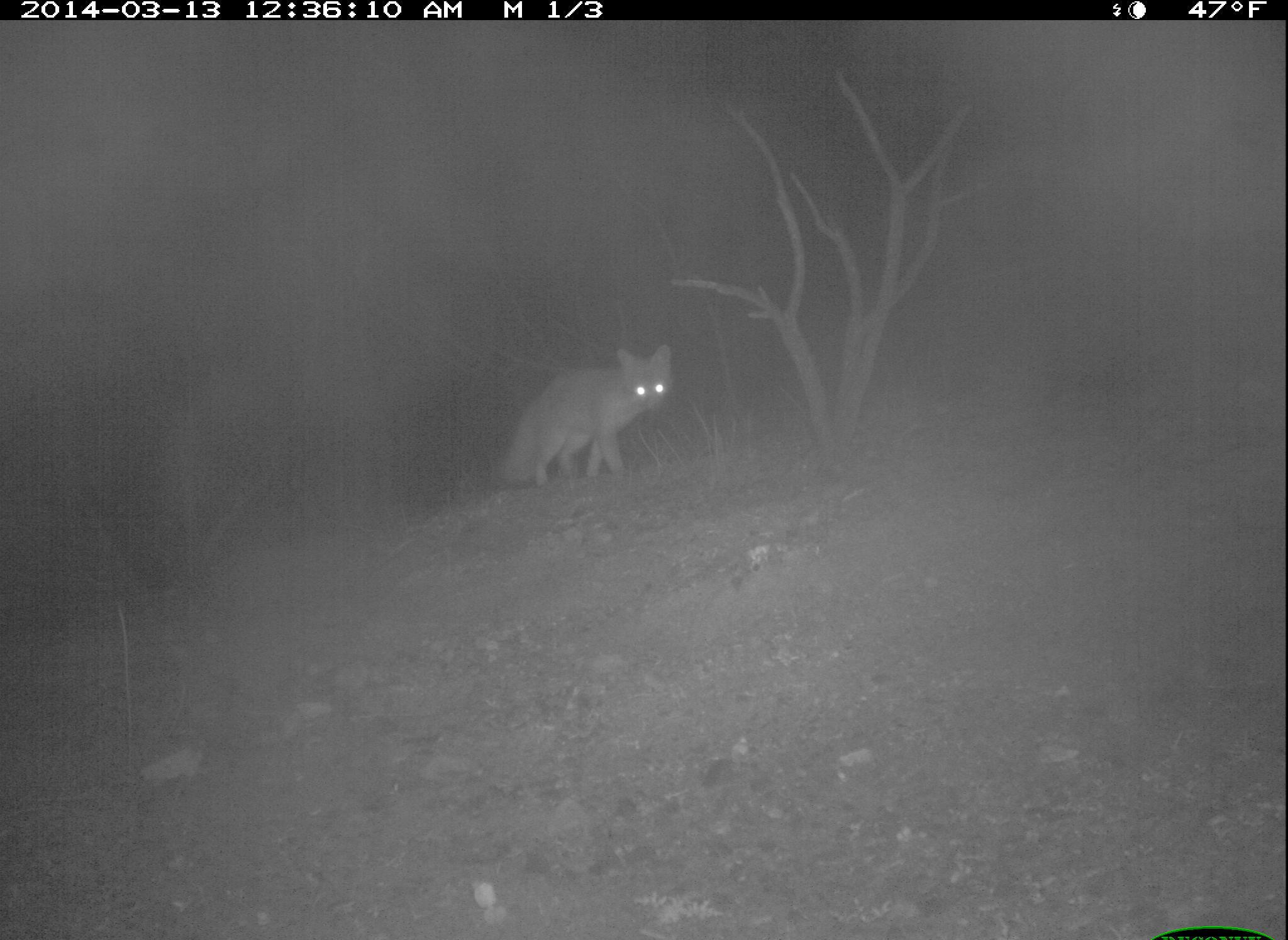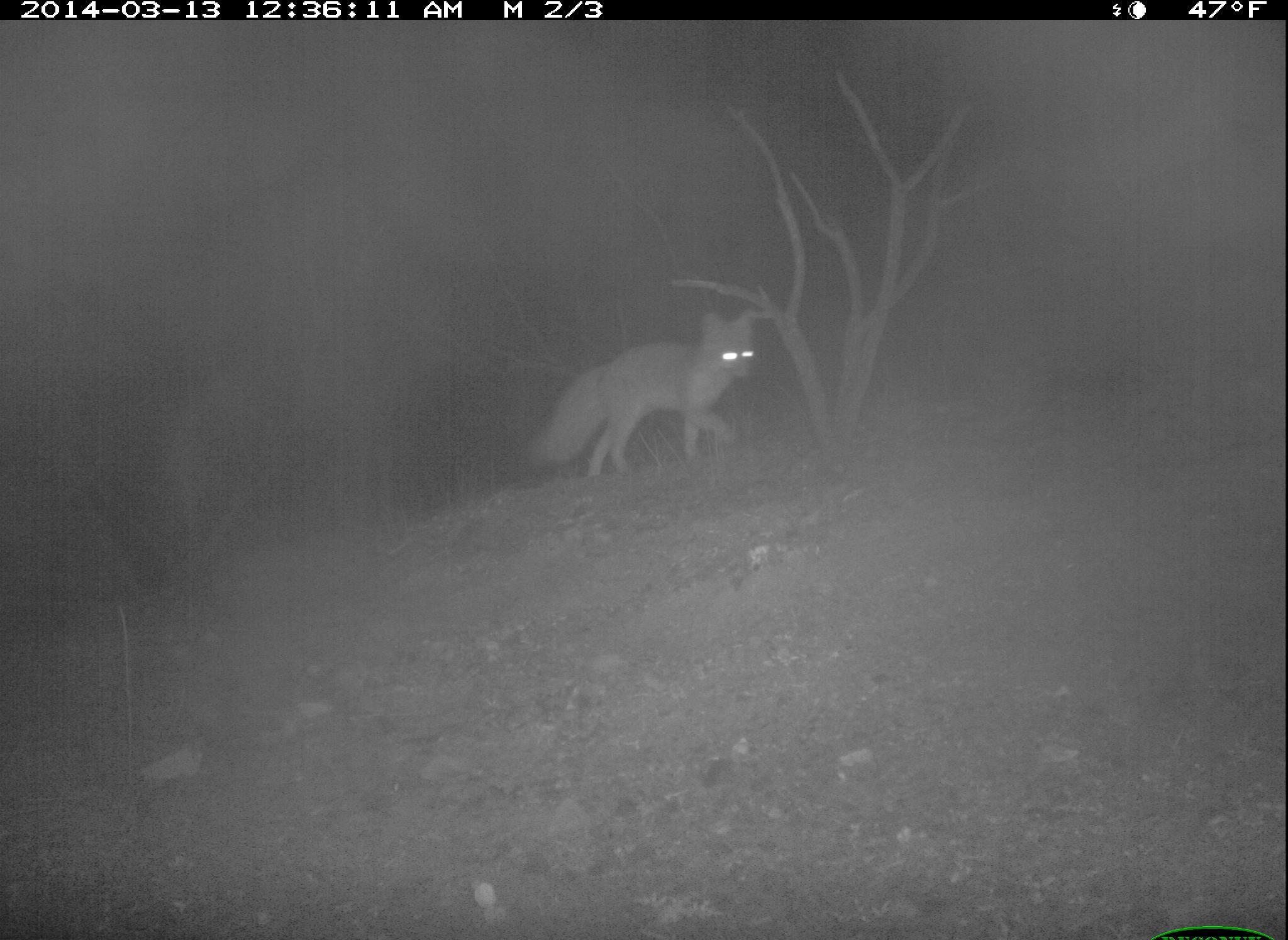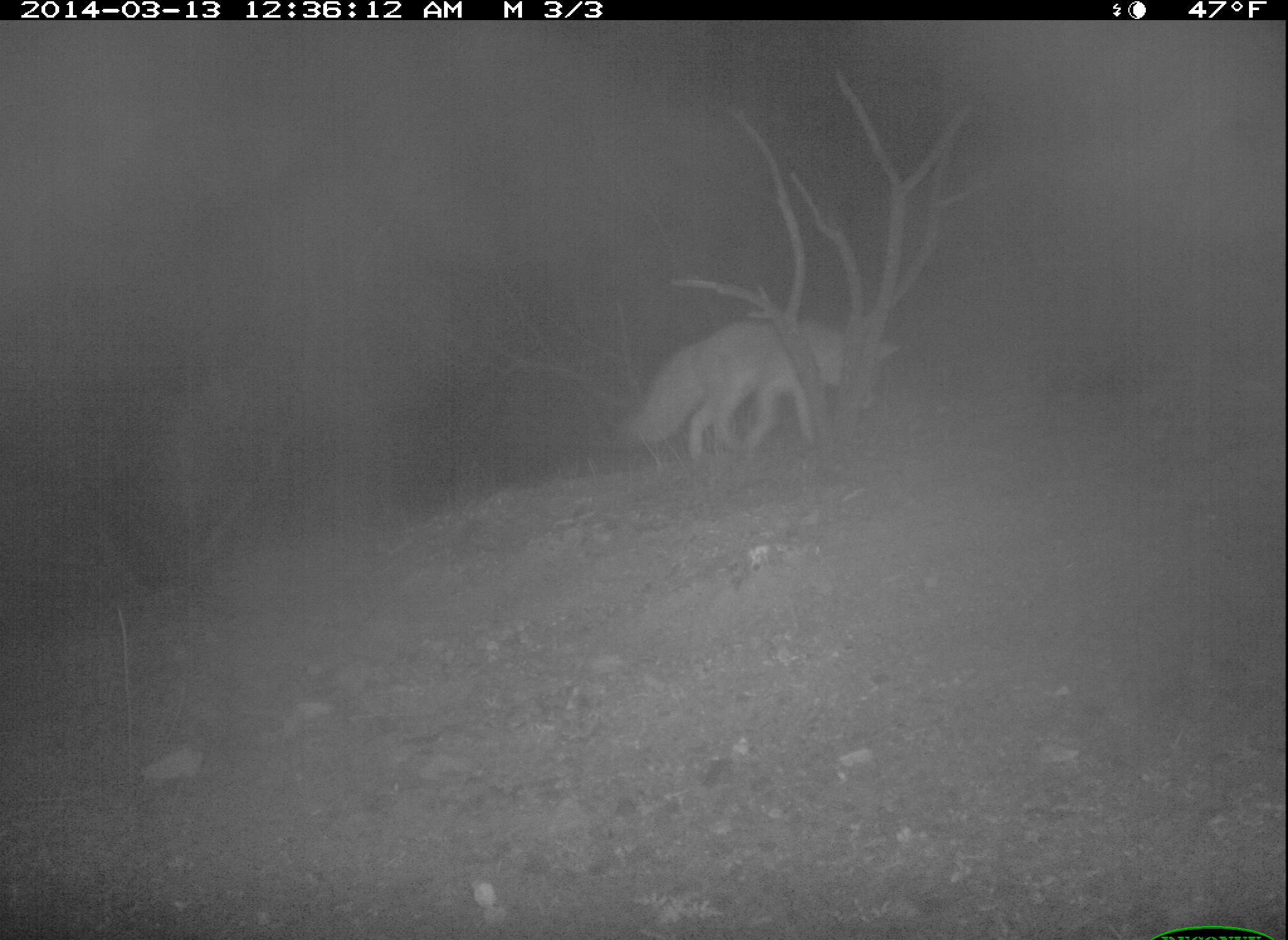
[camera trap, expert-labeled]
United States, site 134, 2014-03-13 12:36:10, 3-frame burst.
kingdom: Animalia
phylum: Chordata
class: Mammalia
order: Carnivora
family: Canidae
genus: Urocyon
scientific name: Urocyon cinereoargenteus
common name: gray fox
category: fox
Fox (gray fox) (Urocyon cinereoargenteus).